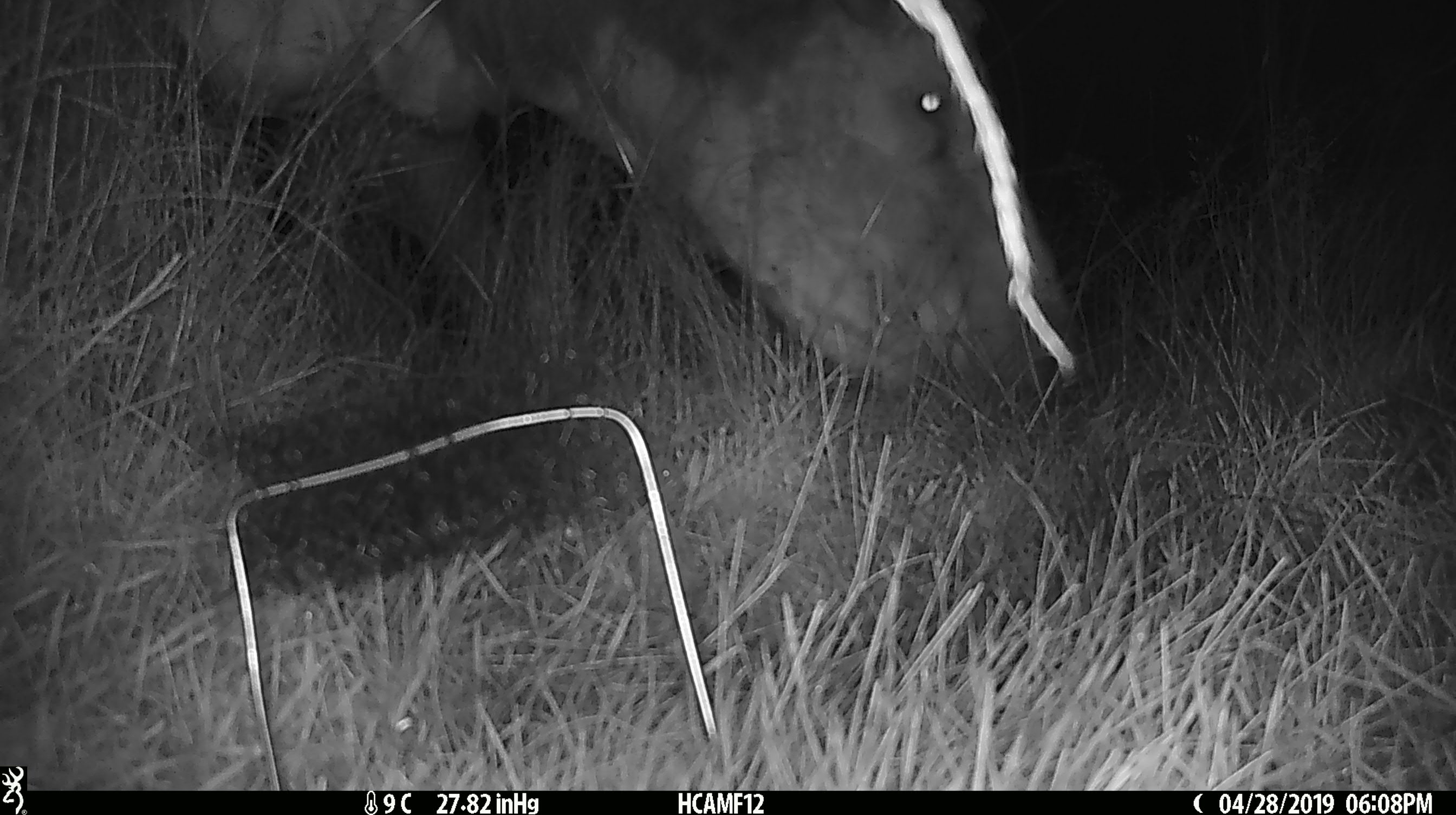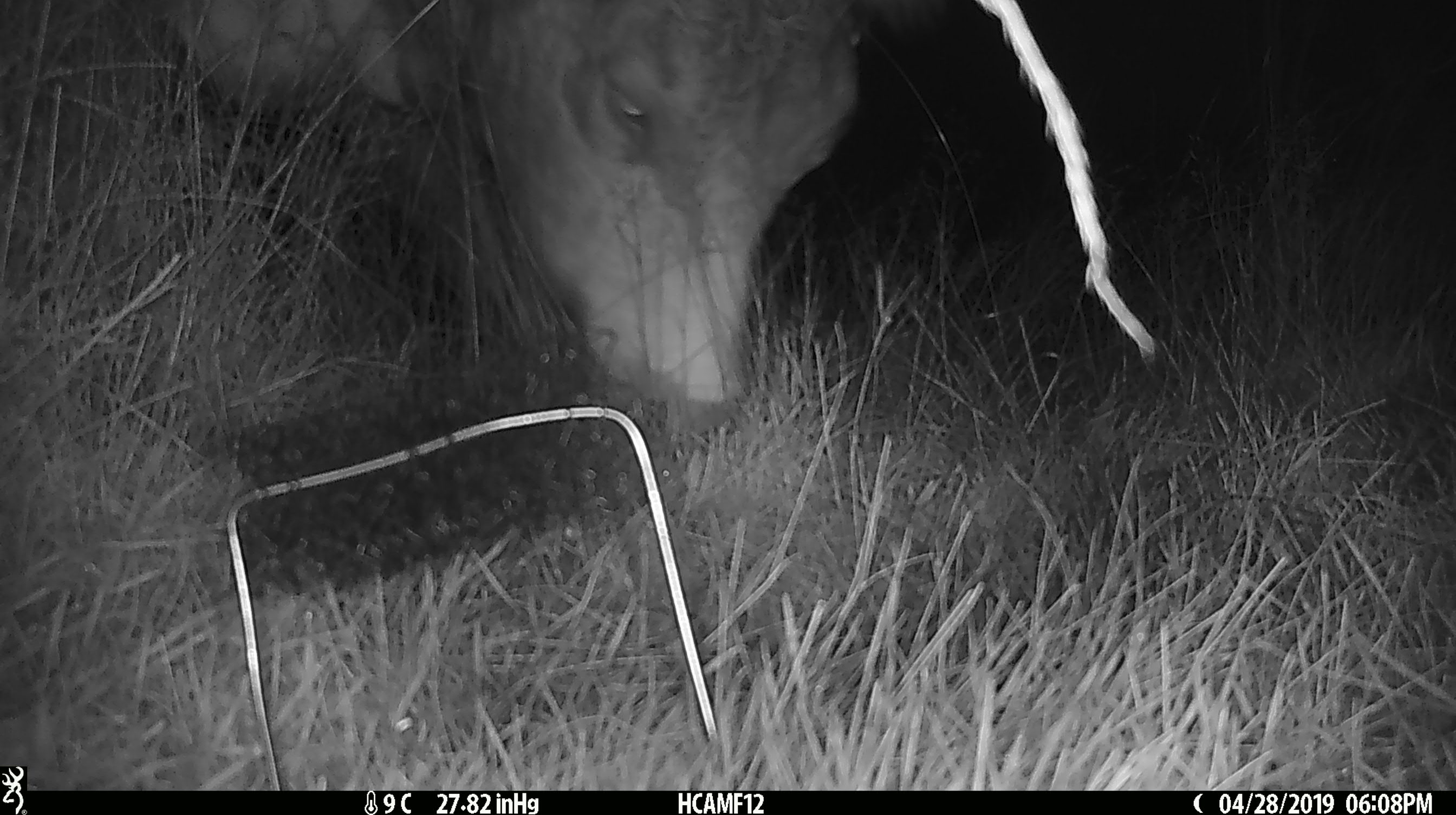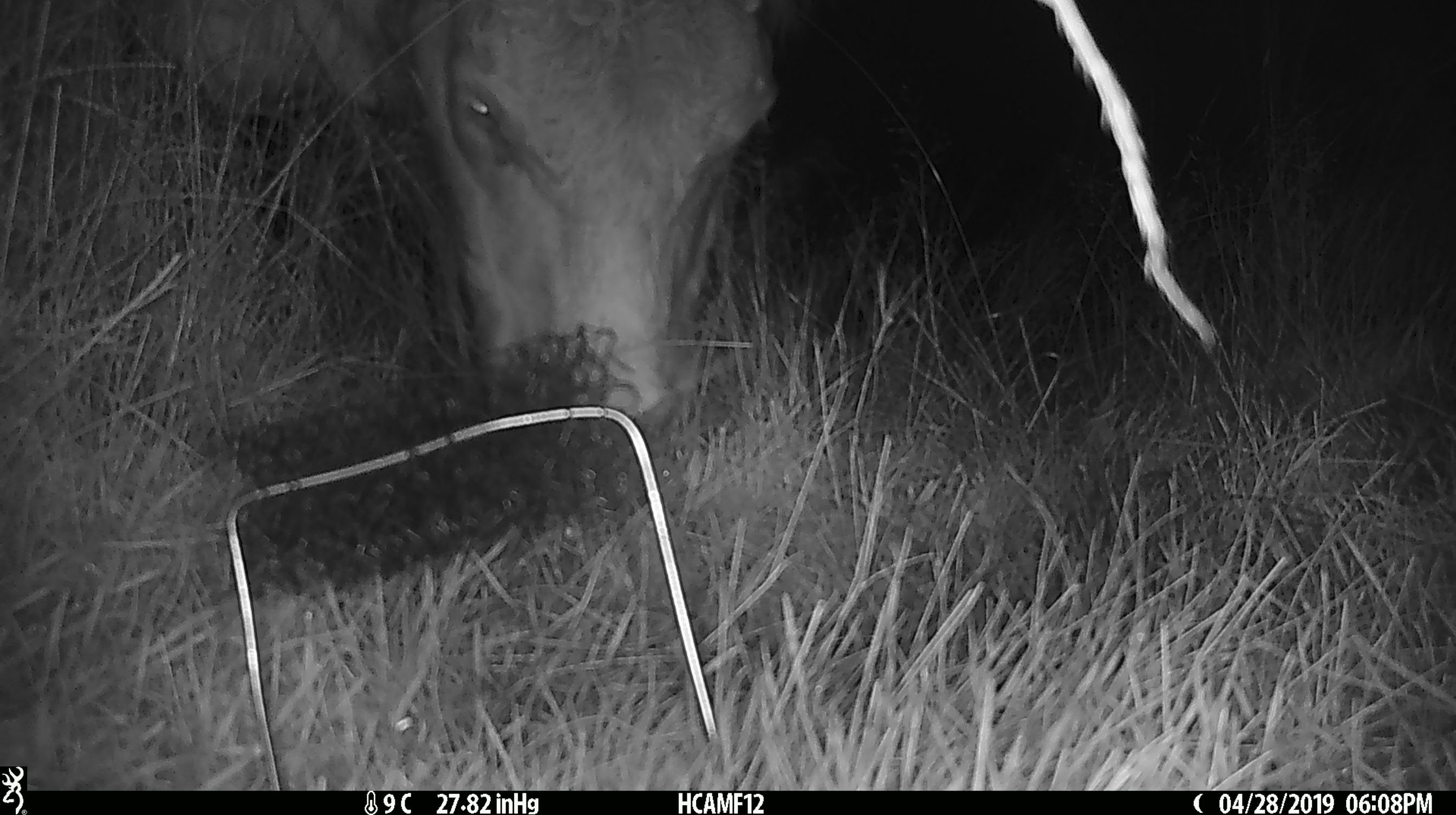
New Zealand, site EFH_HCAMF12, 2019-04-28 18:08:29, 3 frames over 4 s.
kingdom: Animalia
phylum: Chordata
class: Mammalia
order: Artiodactyla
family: Bovidae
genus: Bos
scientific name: Bos taurus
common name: domestic cow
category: cow